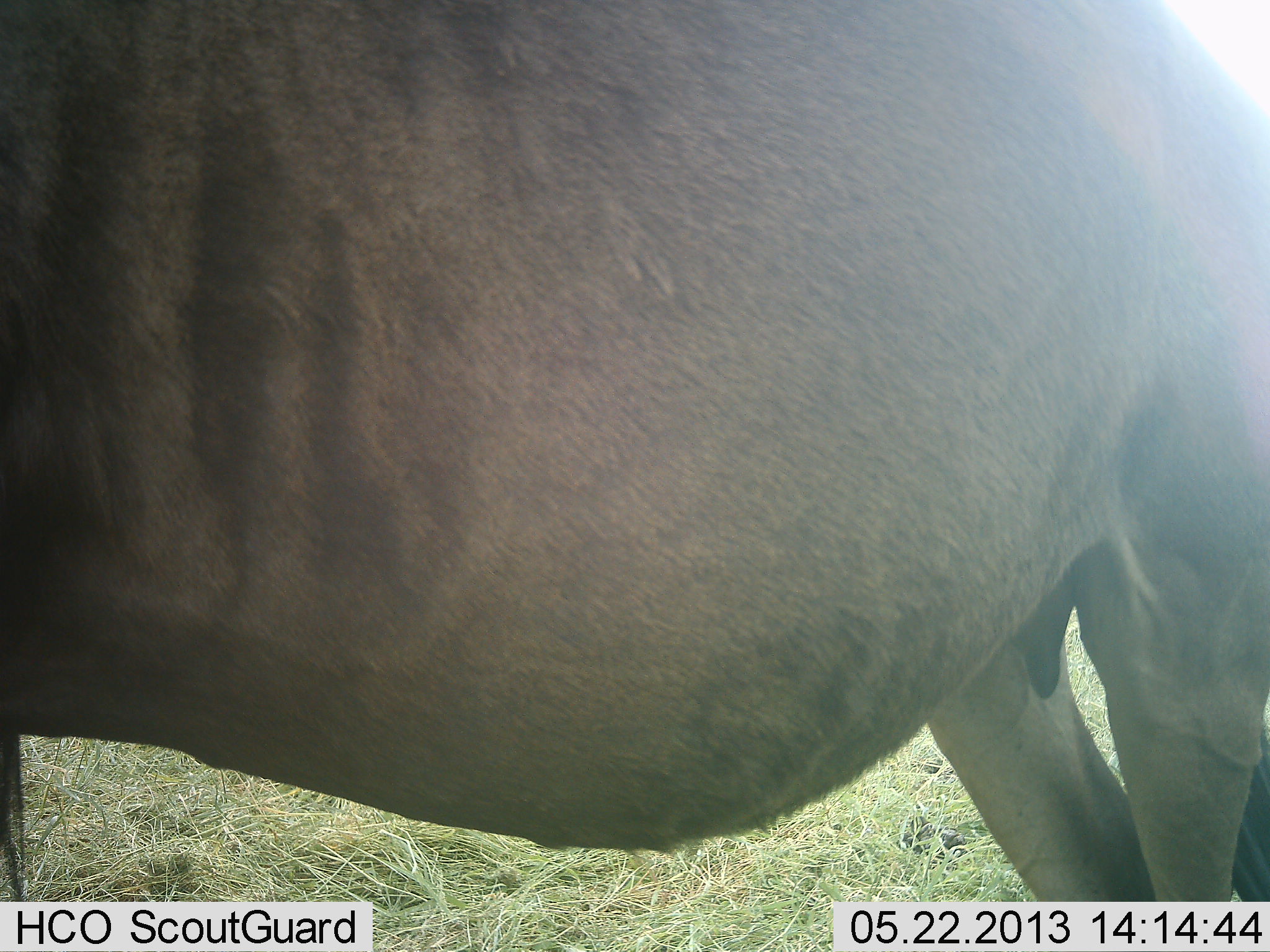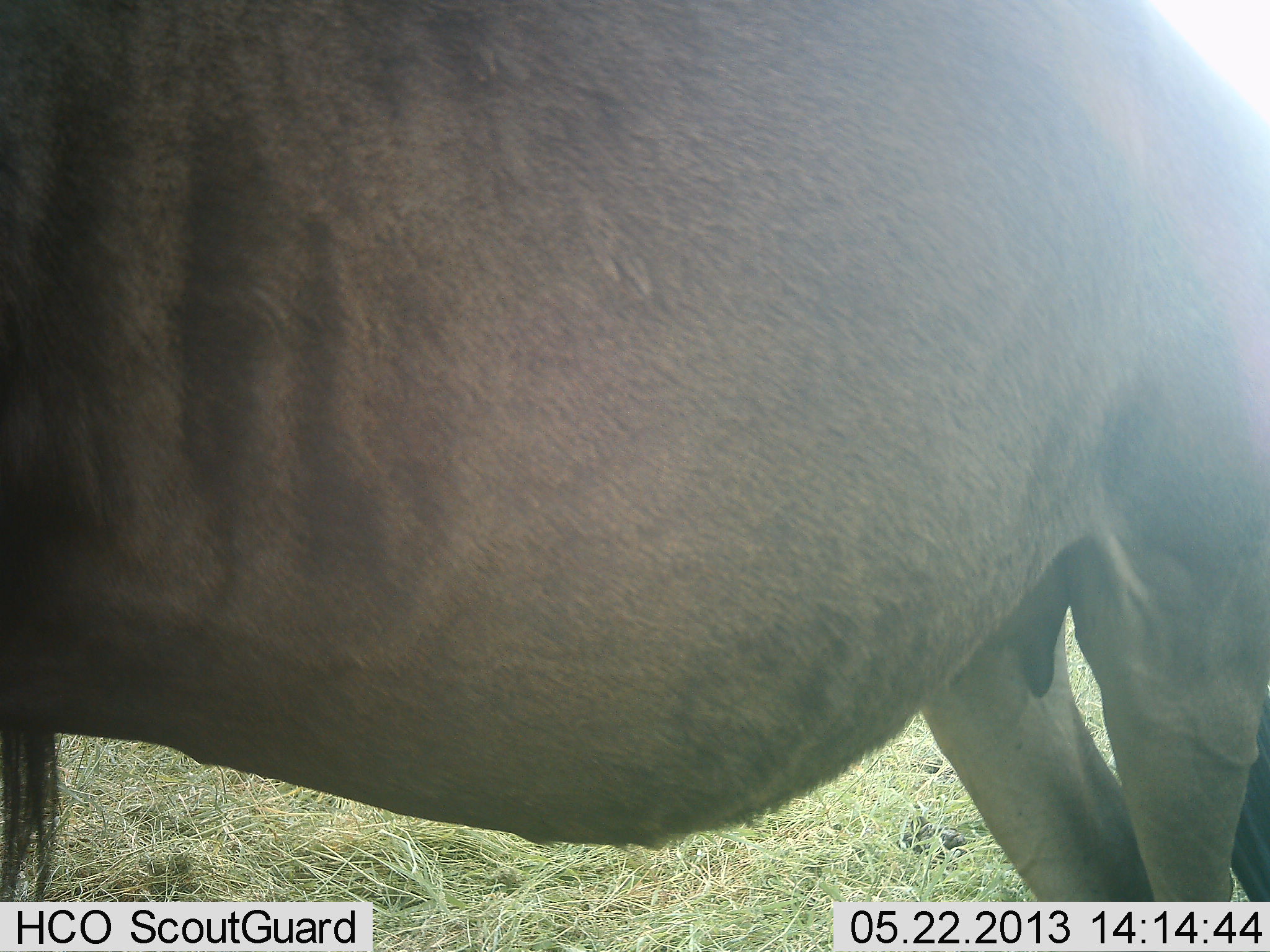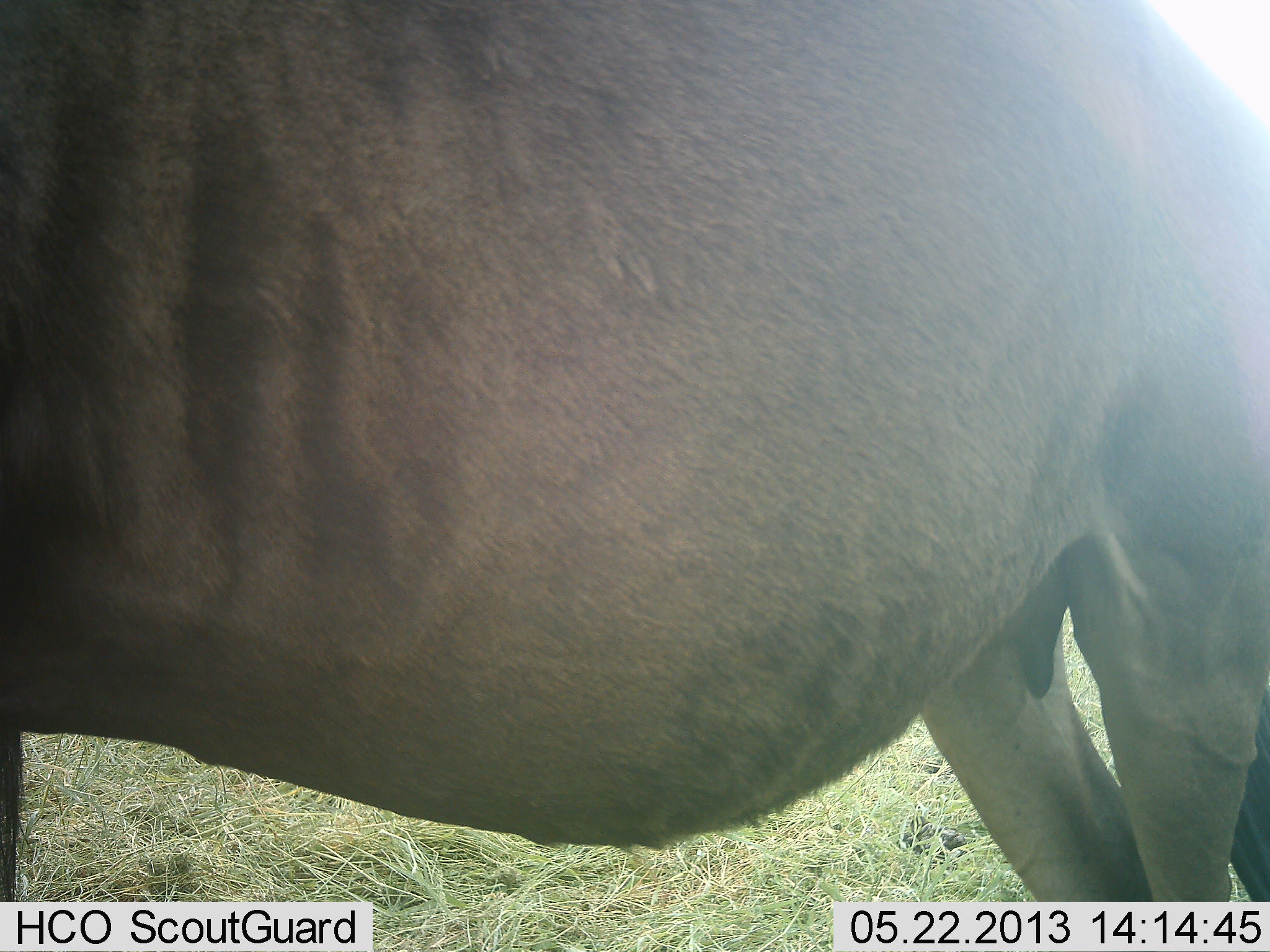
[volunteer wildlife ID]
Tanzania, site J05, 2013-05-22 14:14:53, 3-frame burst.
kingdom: Animalia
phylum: Chordata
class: Mammalia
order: Artiodactyla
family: Bovidae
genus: Connochaetes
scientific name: Connochaetes taurinus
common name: blue wildebeest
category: wildebeest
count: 1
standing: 100%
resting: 0%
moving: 0%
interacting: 0%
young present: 0%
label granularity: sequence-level